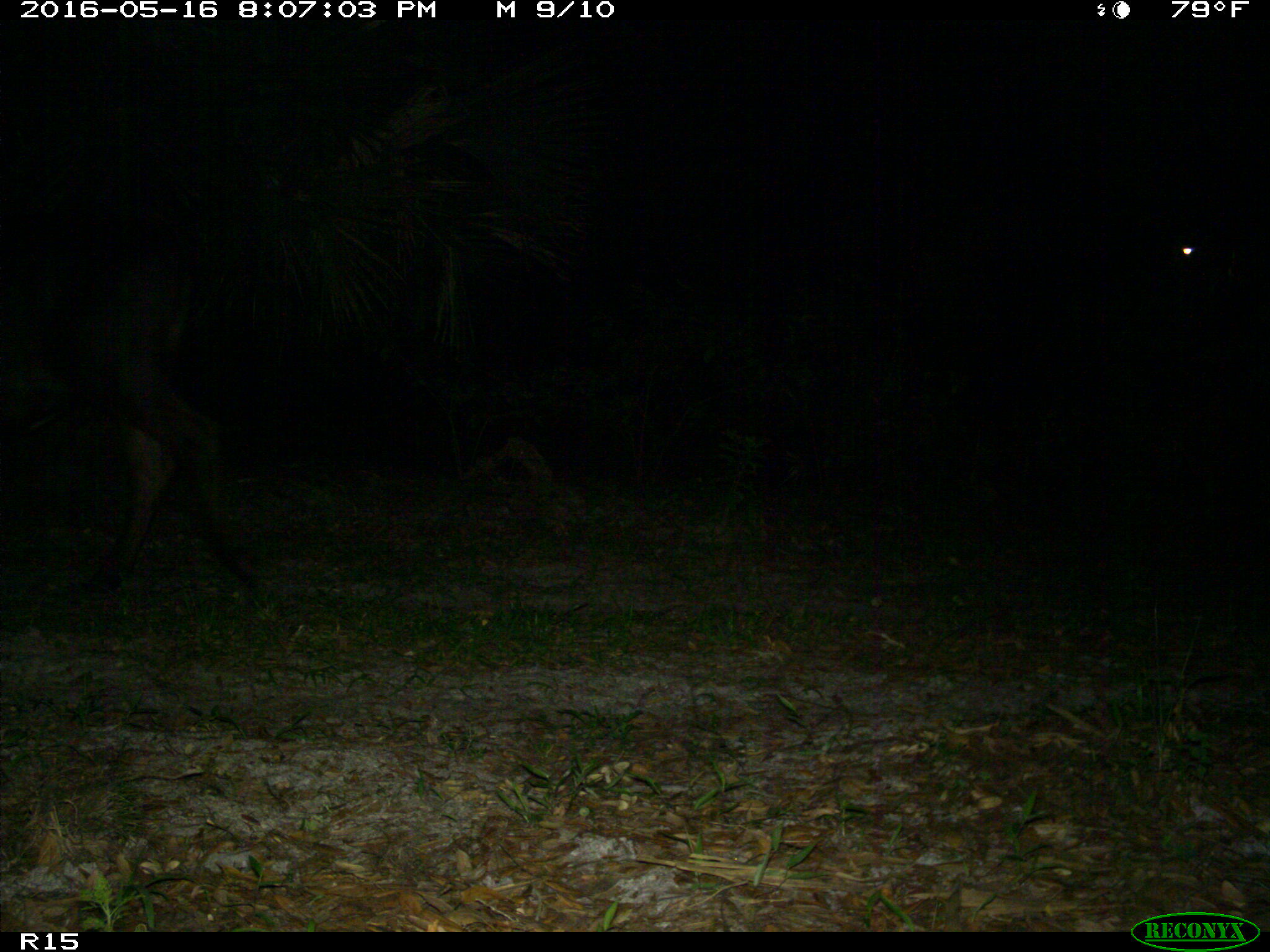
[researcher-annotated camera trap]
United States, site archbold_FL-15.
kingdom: Animalia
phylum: Chordata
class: Mammalia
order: Artiodactyla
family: Bovidae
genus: Bos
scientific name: Bos taurus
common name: domestic cow